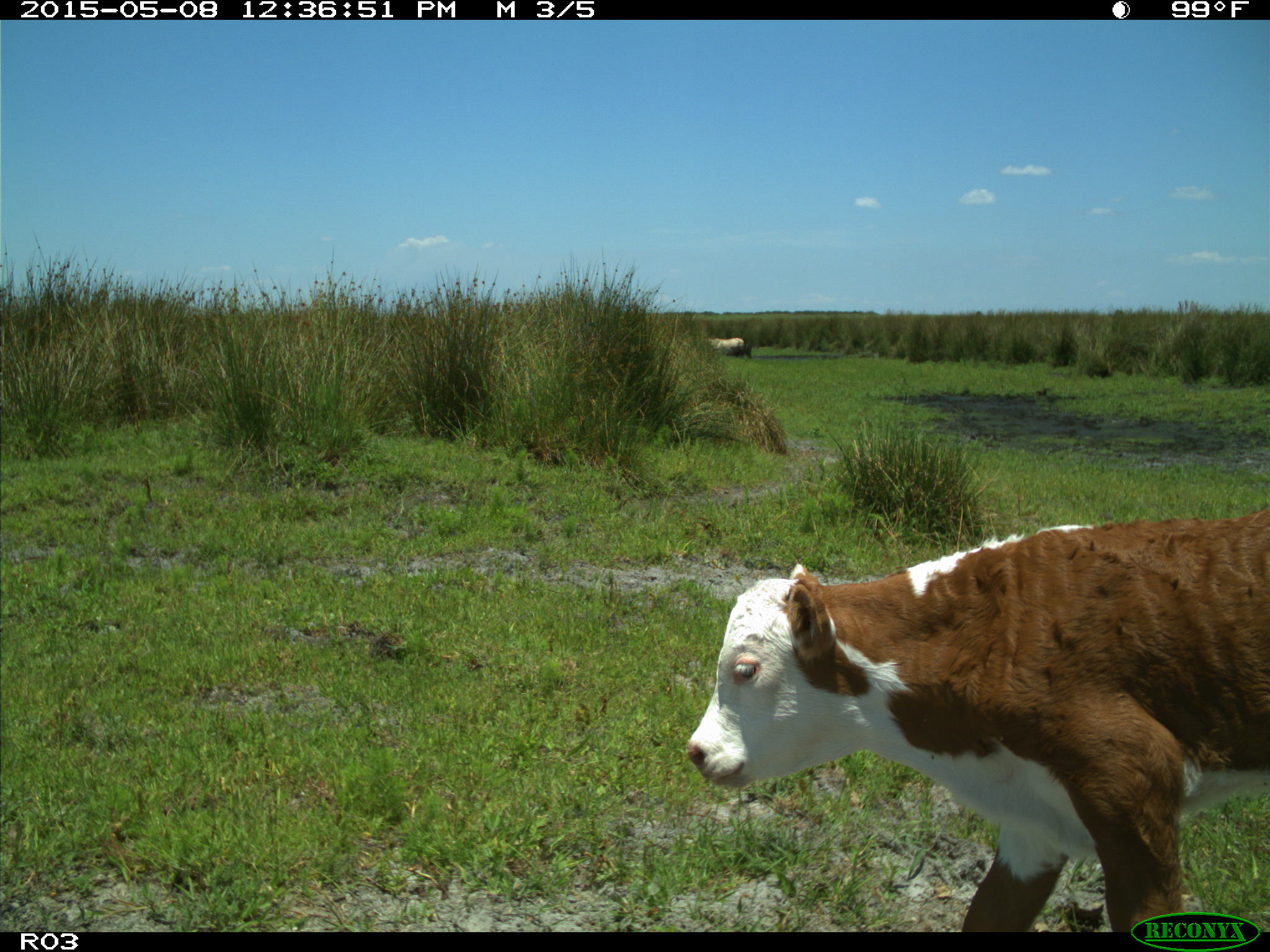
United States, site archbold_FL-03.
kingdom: Animalia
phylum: Chordata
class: Mammalia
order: Artiodactyla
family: Bovidae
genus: Bos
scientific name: Bos taurus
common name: domestic cow